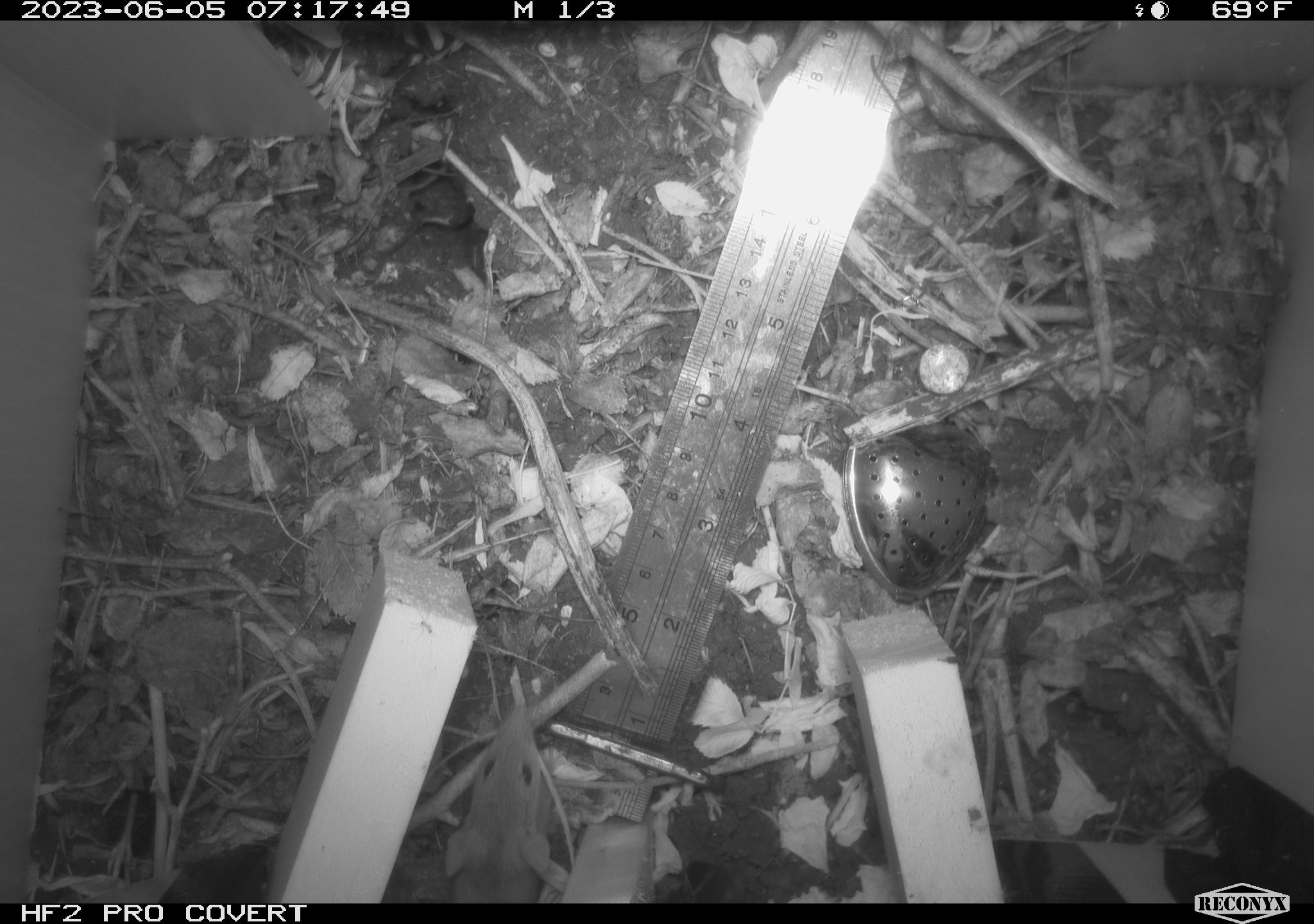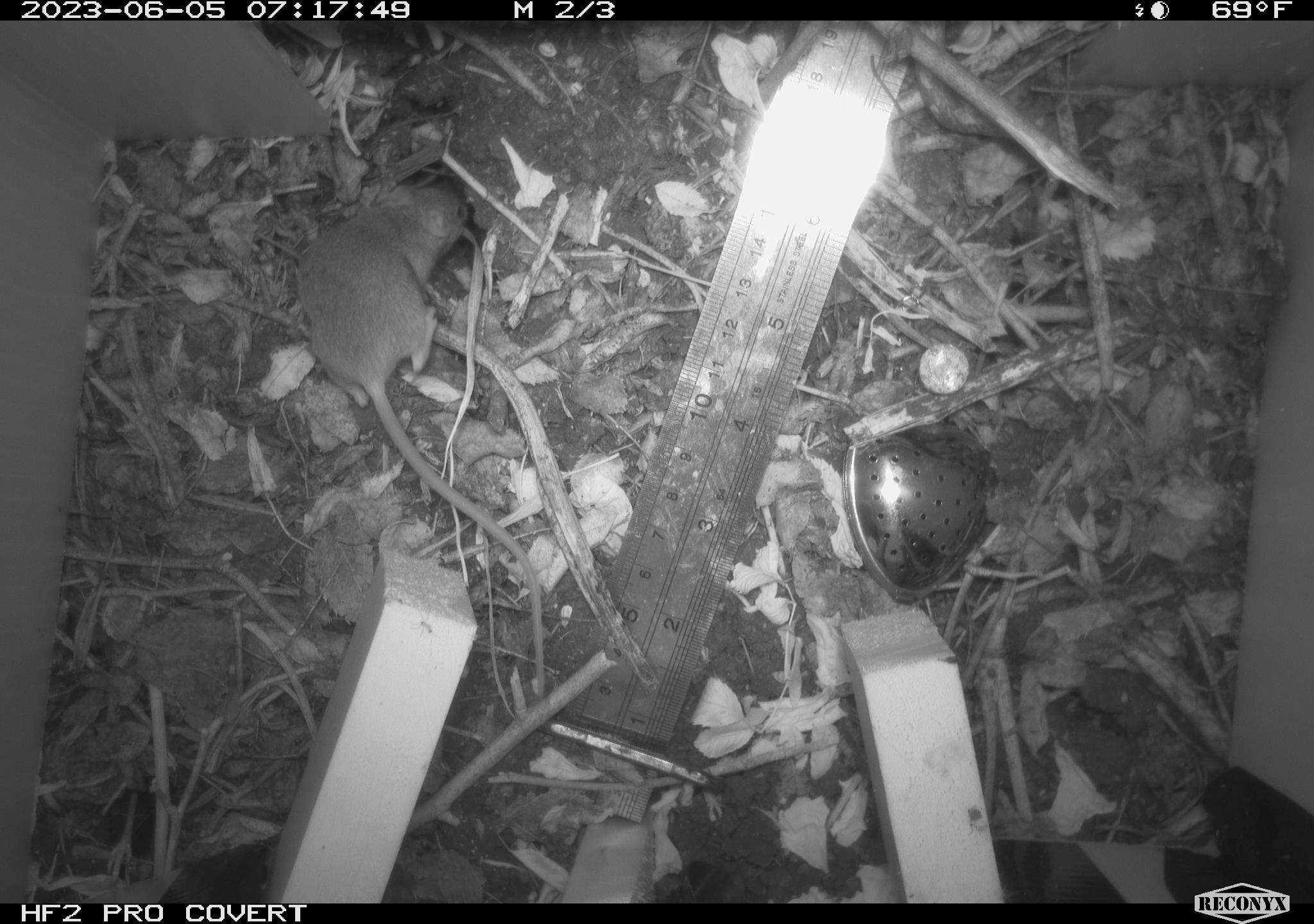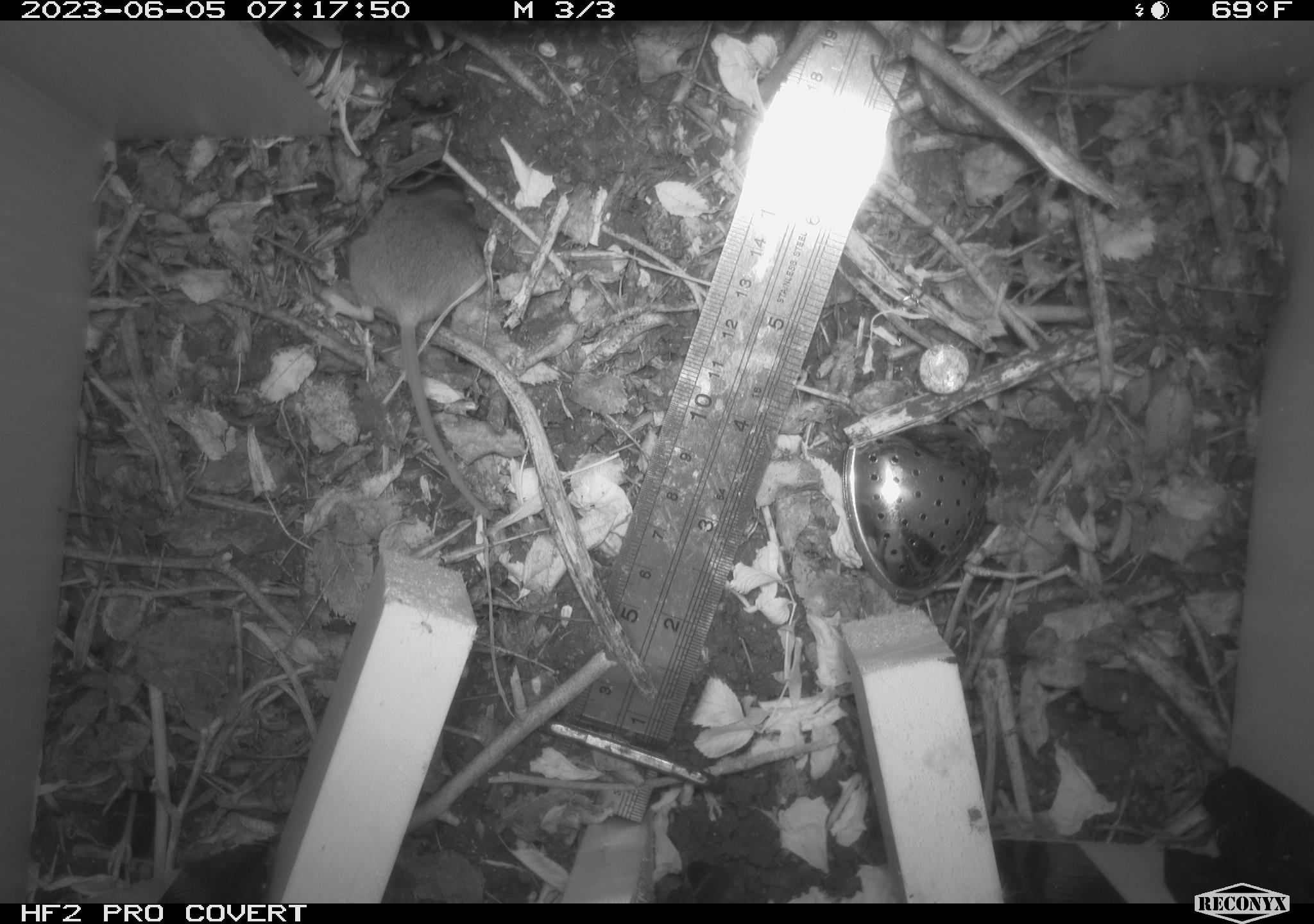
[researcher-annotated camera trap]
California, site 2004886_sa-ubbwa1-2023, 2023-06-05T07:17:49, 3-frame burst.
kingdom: Animalia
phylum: Chordata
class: Mammalia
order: Rodentia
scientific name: Rodentia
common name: mouse species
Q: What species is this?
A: Mouse species (Rodentia).